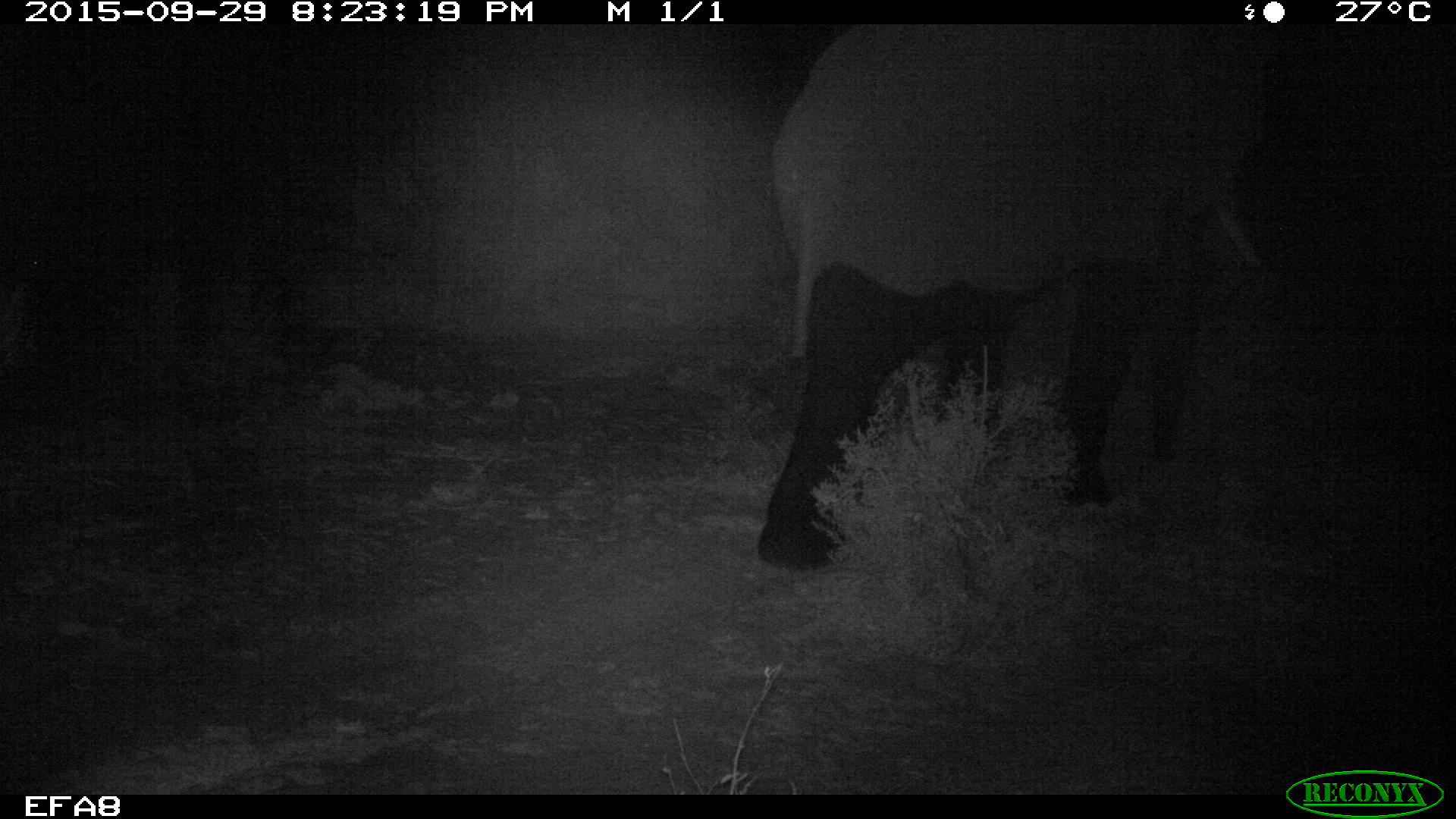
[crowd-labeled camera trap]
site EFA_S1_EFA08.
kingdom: Animalia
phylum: Chordata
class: Mammalia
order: Proboscidea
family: Elephantidae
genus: Loxodonta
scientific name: Loxodonta africana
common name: african bush elephant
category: elephant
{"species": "elephant (african bush elephant) (Loxodonta africana)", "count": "1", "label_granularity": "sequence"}